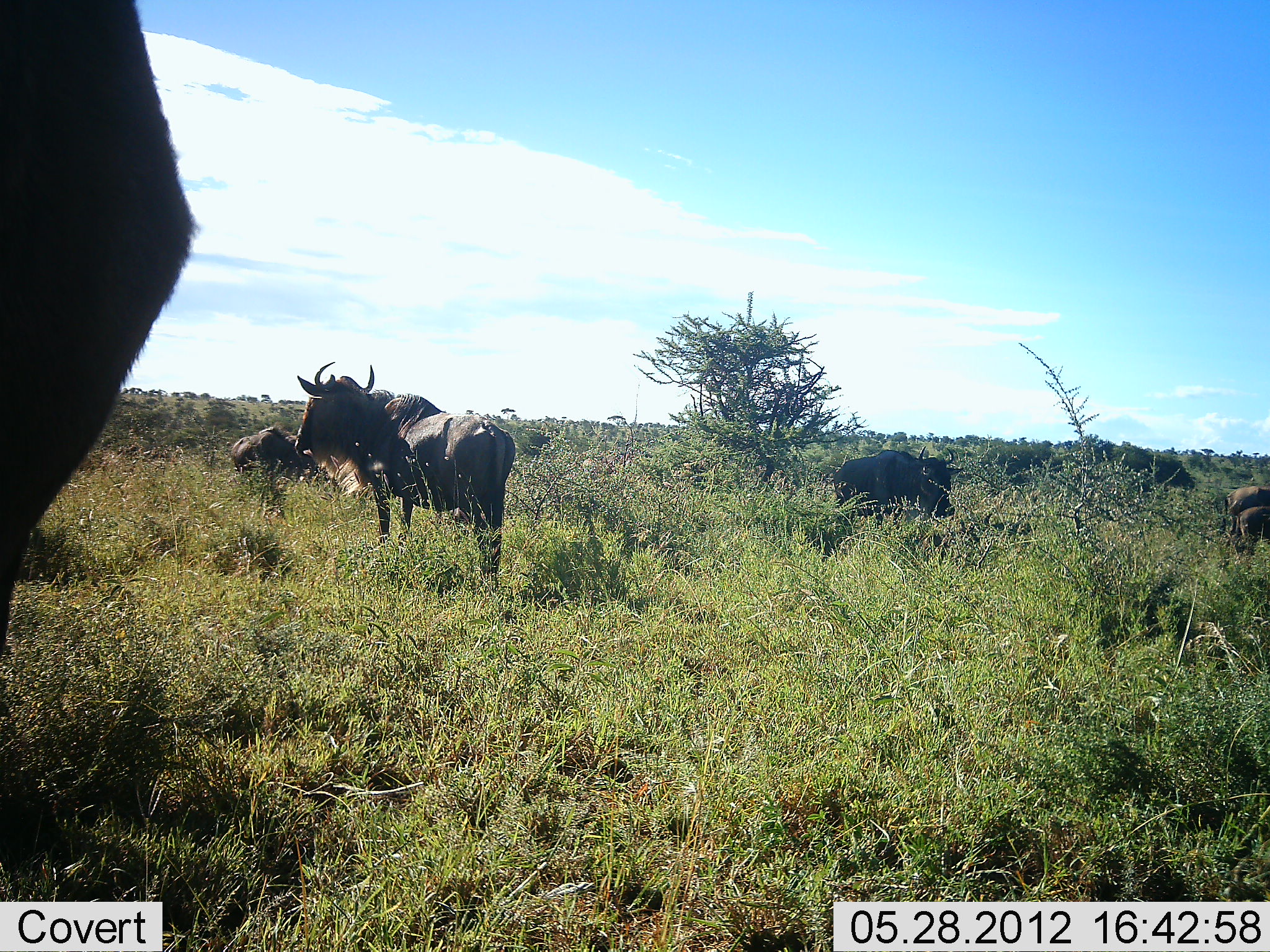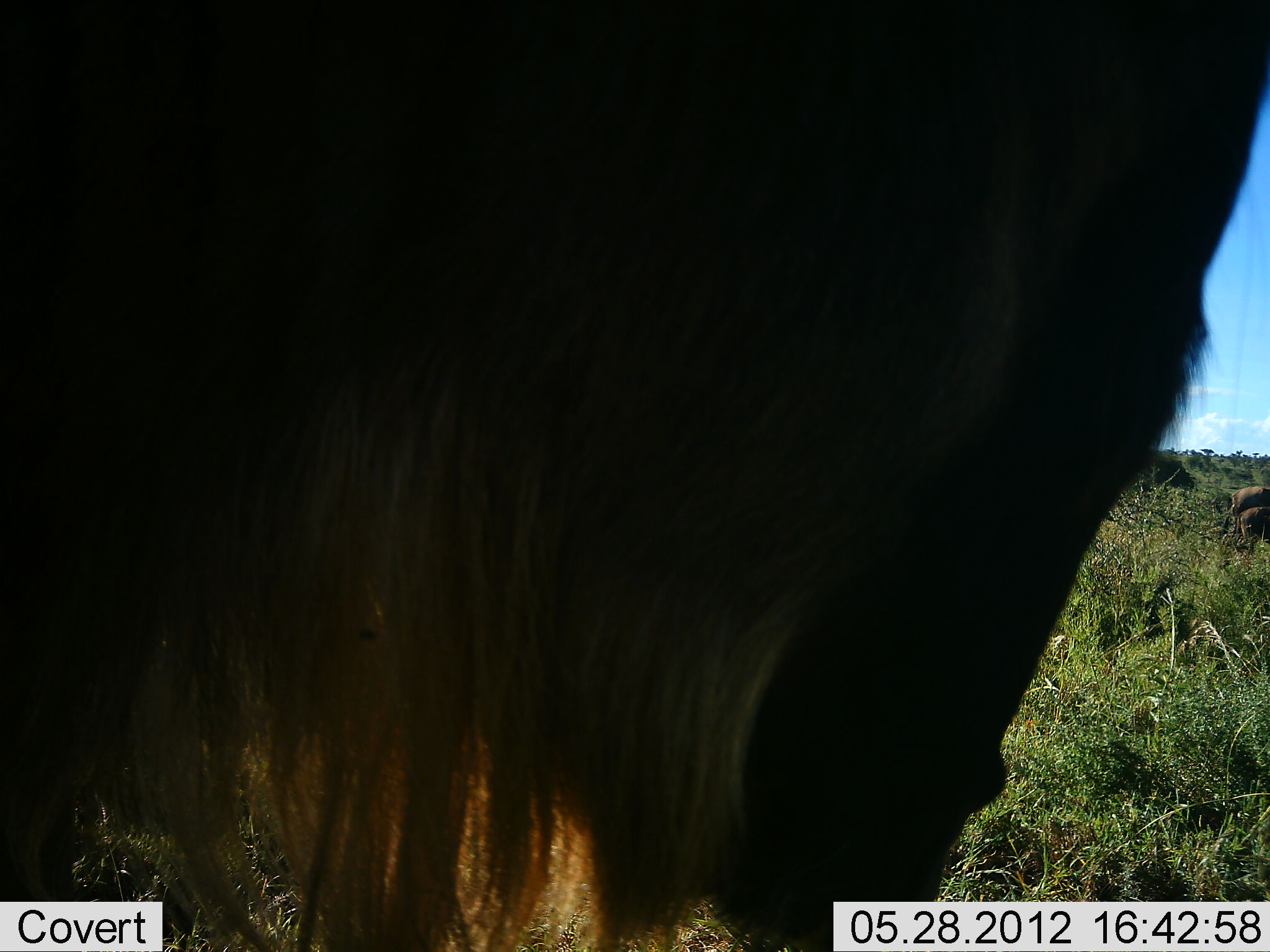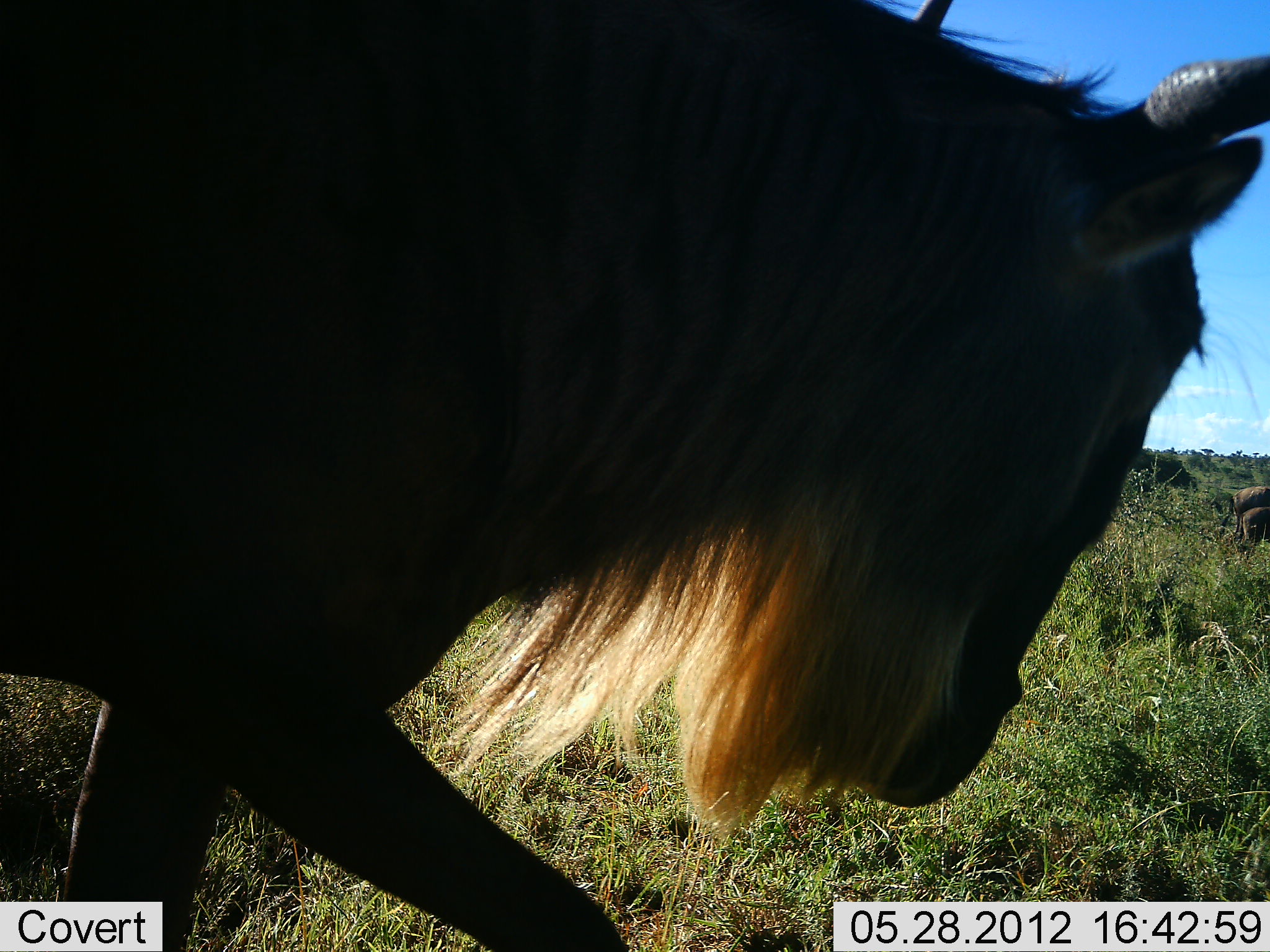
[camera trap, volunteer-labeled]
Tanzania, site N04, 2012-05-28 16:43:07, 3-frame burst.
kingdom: Animalia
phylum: Chordata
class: Mammalia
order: Artiodactyla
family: Bovidae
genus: Connochaetes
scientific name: Connochaetes taurinus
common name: blue wildebeest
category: wildebeest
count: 5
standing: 80%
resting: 0%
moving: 70%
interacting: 0%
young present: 20%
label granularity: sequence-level